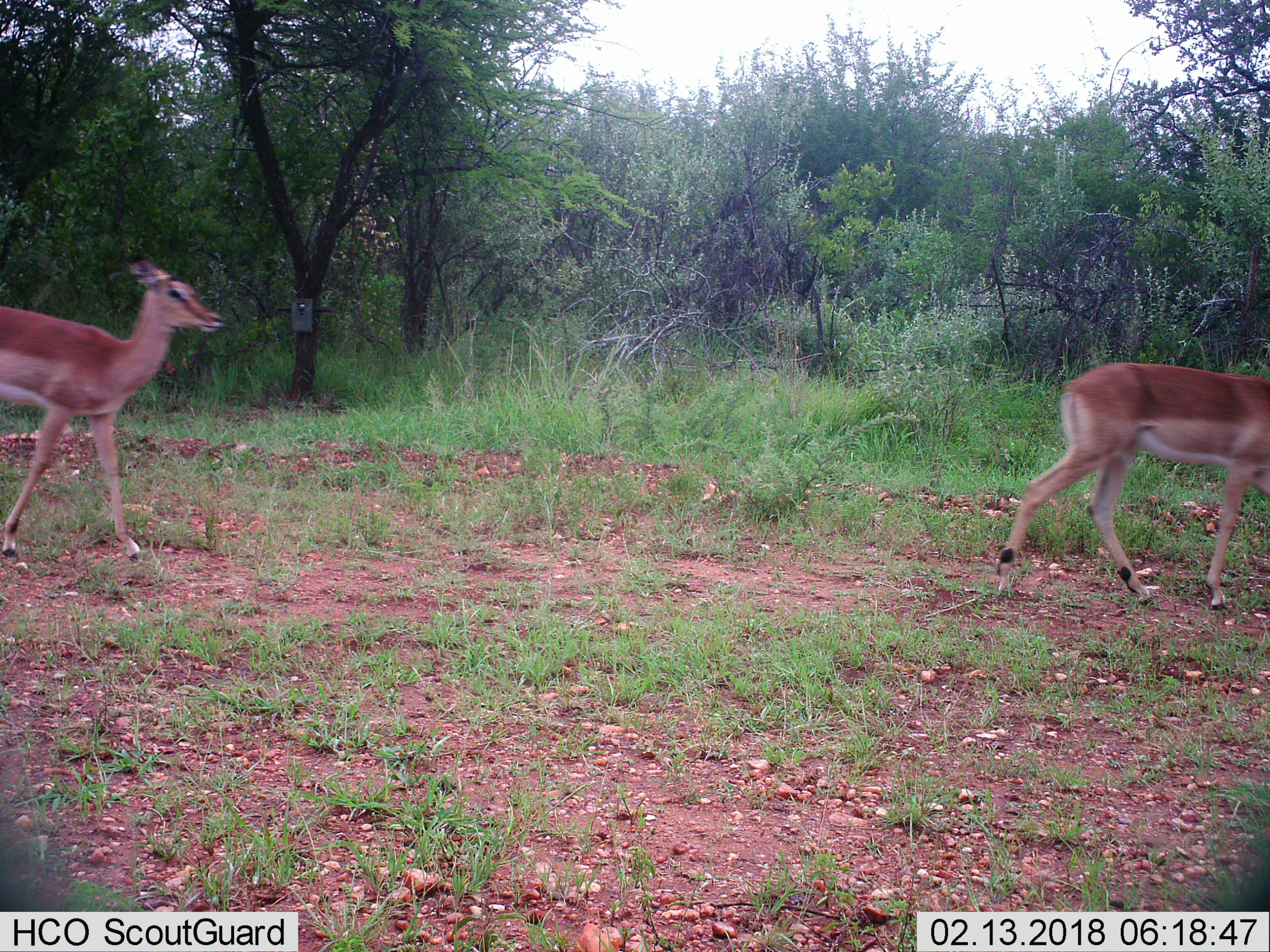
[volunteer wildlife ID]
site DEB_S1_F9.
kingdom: Animalia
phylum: Chordata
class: Mammalia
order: Artiodactyla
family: Bovidae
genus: Aepyceros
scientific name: Aepyceros melampus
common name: impala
Impala (Aepyceros melampus), count 2. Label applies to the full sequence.